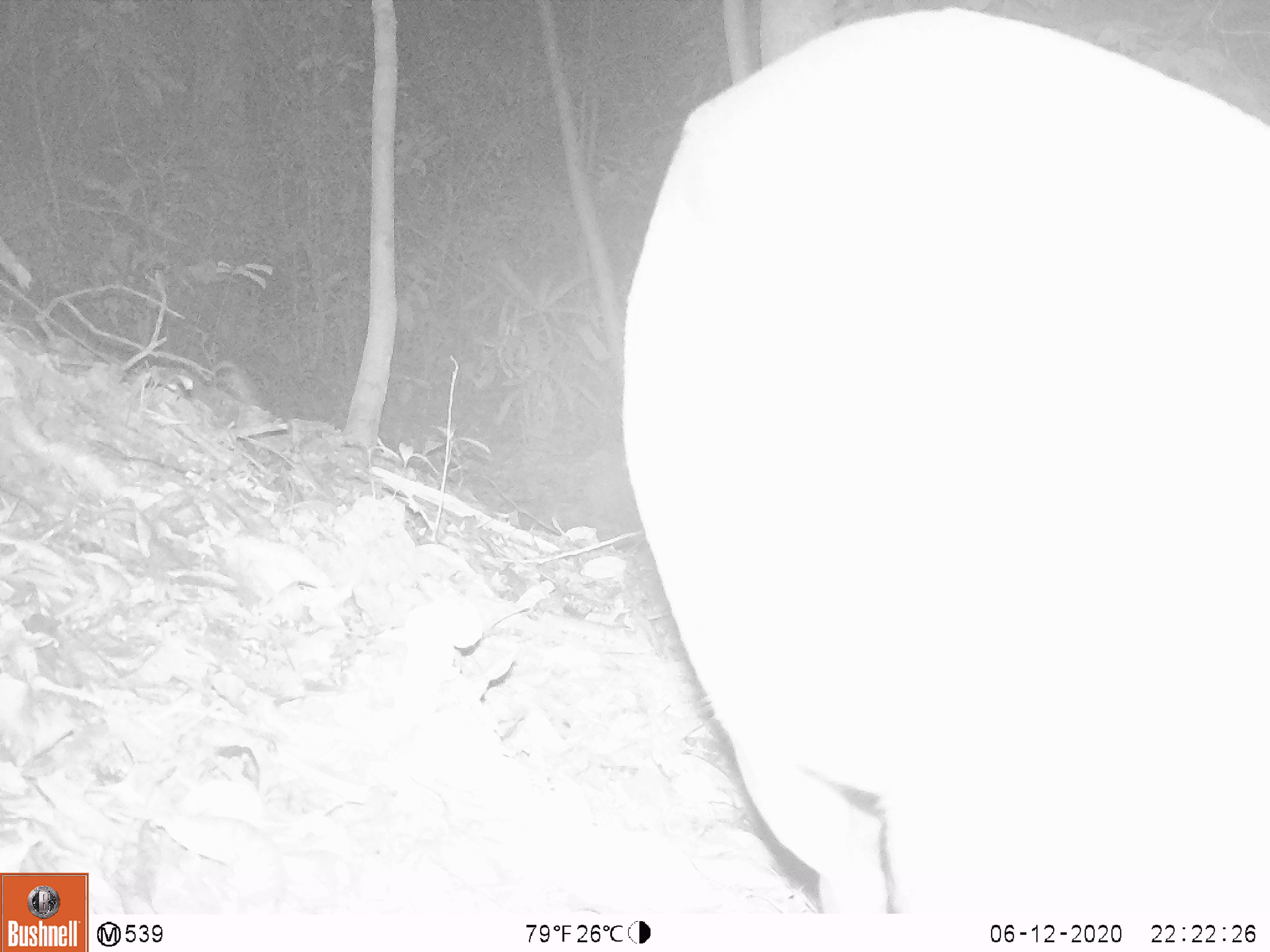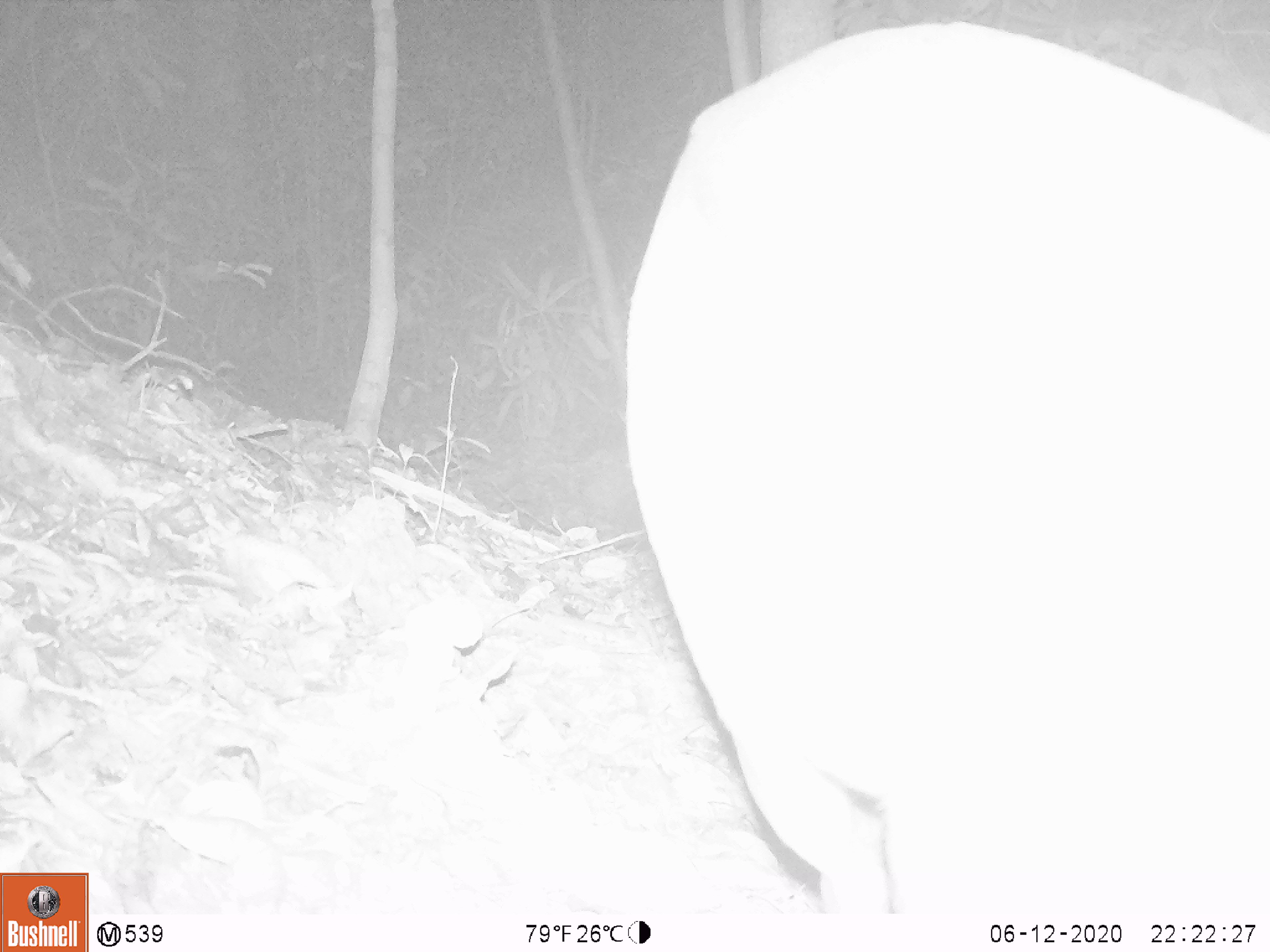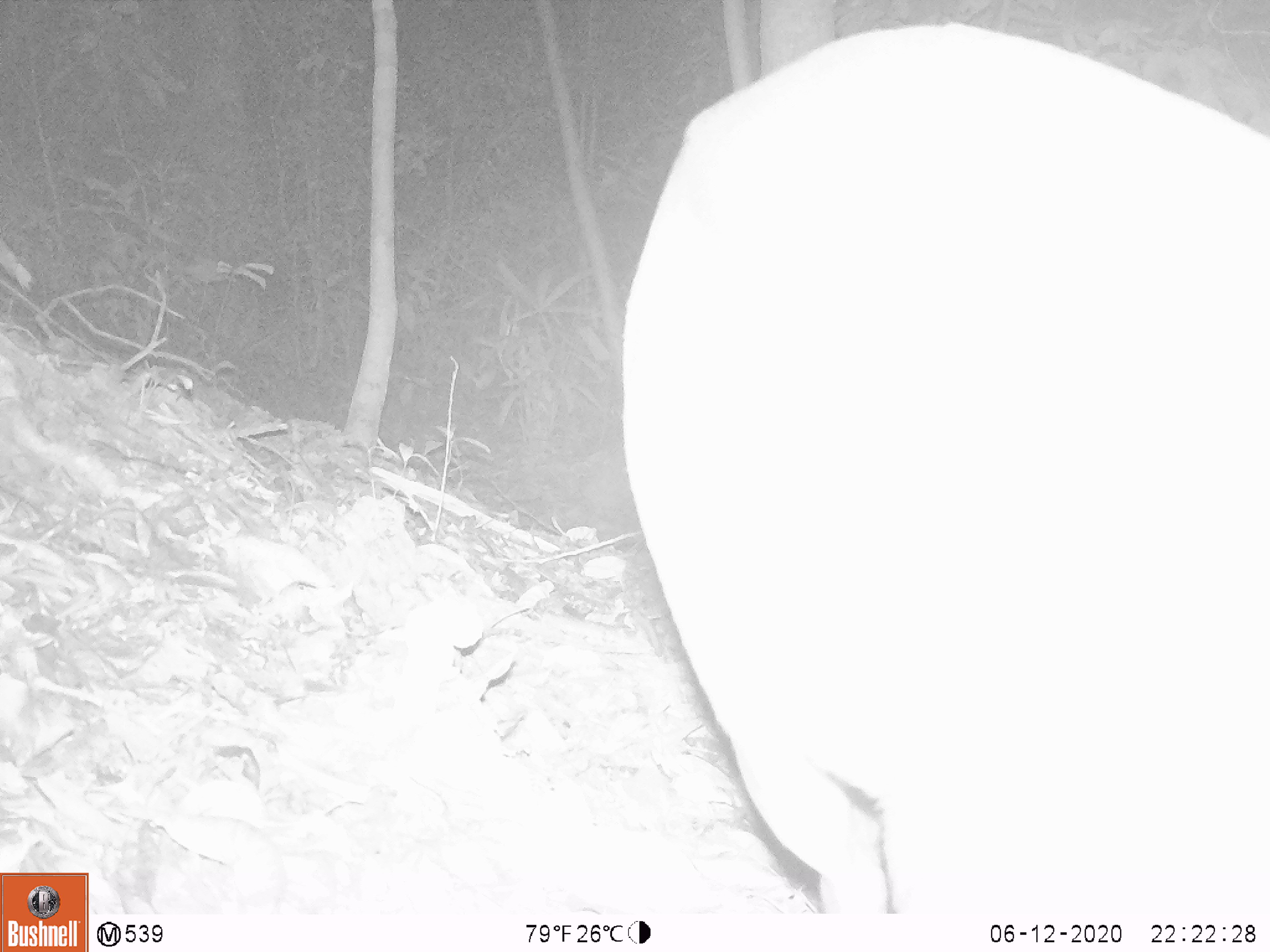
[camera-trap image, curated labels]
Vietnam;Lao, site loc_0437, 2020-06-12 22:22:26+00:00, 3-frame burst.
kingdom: Animalia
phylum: Chordata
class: Mammalia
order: Artiodactyla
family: Cervidae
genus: Muntiacus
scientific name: Muntiacus rooseveltorum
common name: roosevelt's muntjac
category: roosevelts muntjac group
Roosevelts muntjac group (roosevelt's muntjac) (Muntiacus rooseveltorum). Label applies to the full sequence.